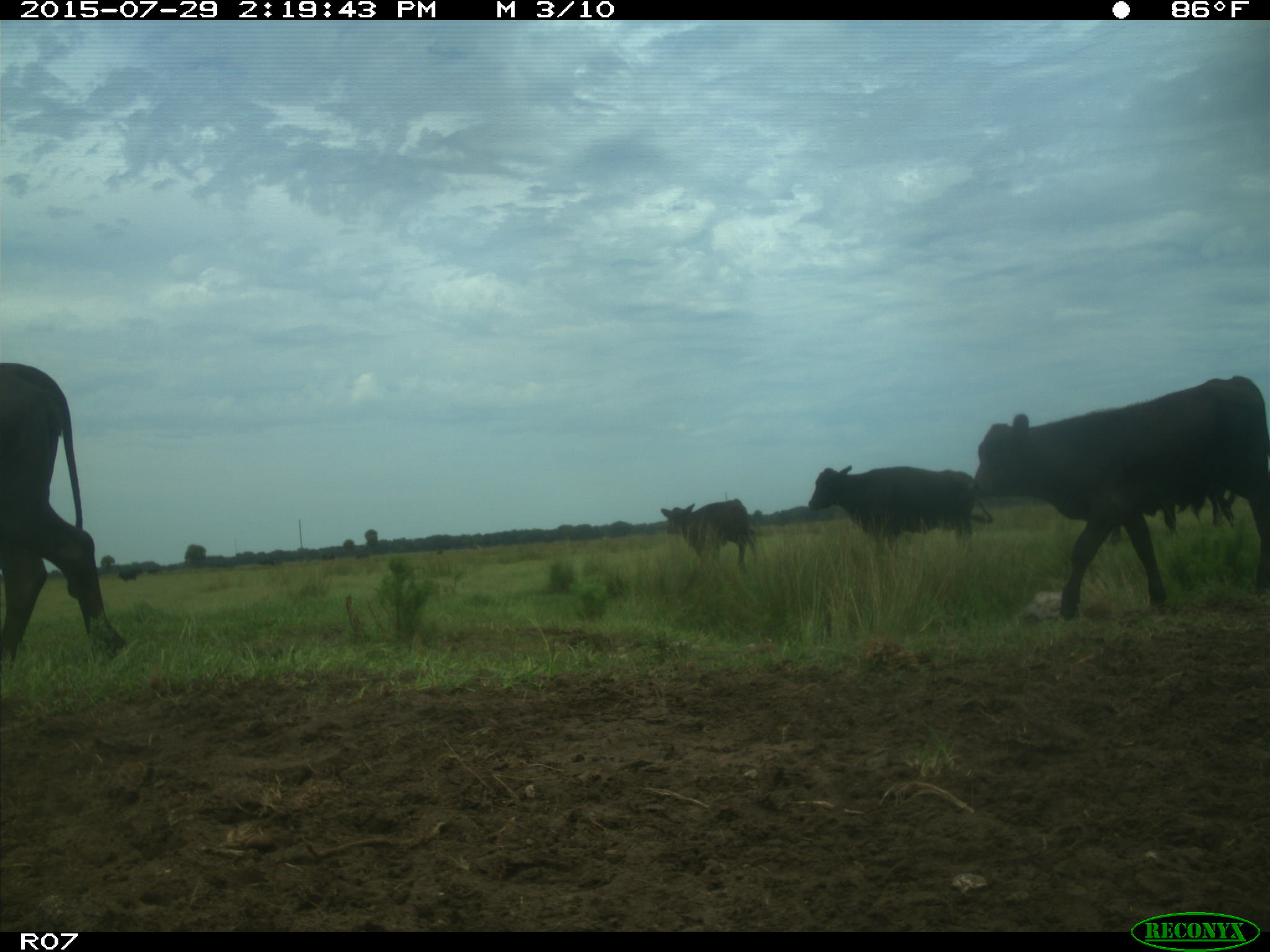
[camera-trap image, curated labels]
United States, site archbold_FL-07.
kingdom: Animalia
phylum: Chordata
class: Mammalia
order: Artiodactyla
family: Bovidae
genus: Bos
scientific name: Bos taurus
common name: domestic cow